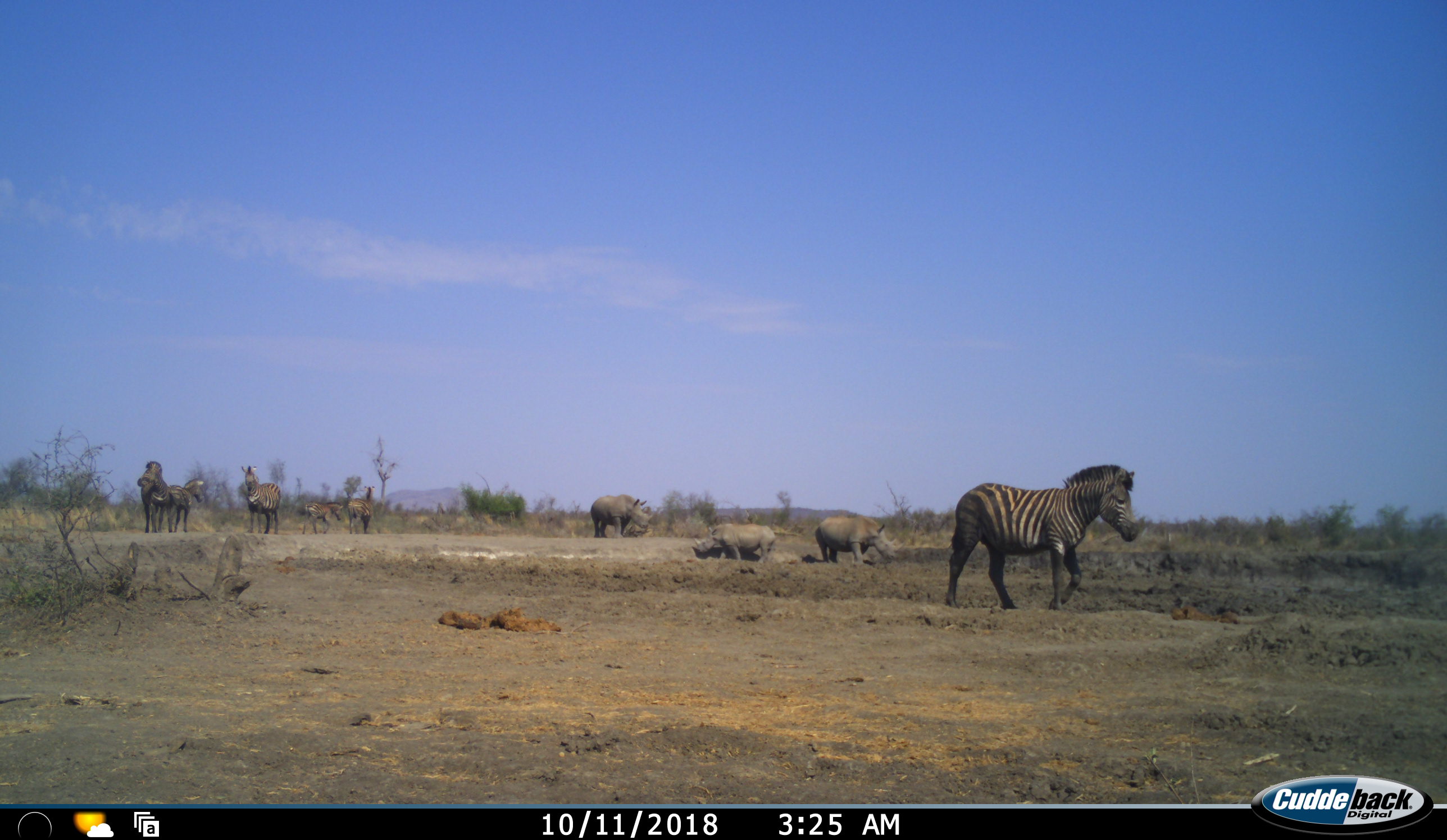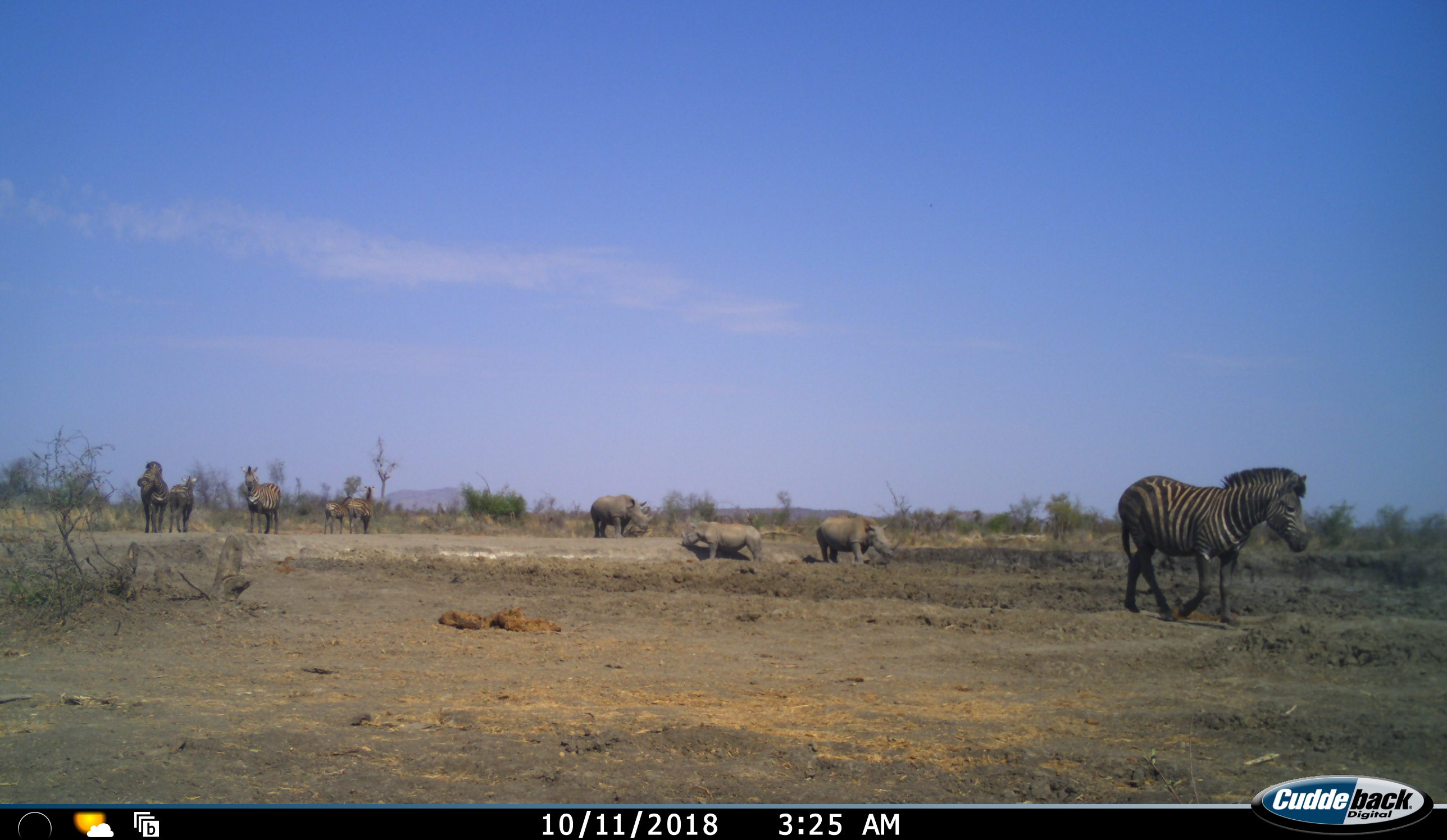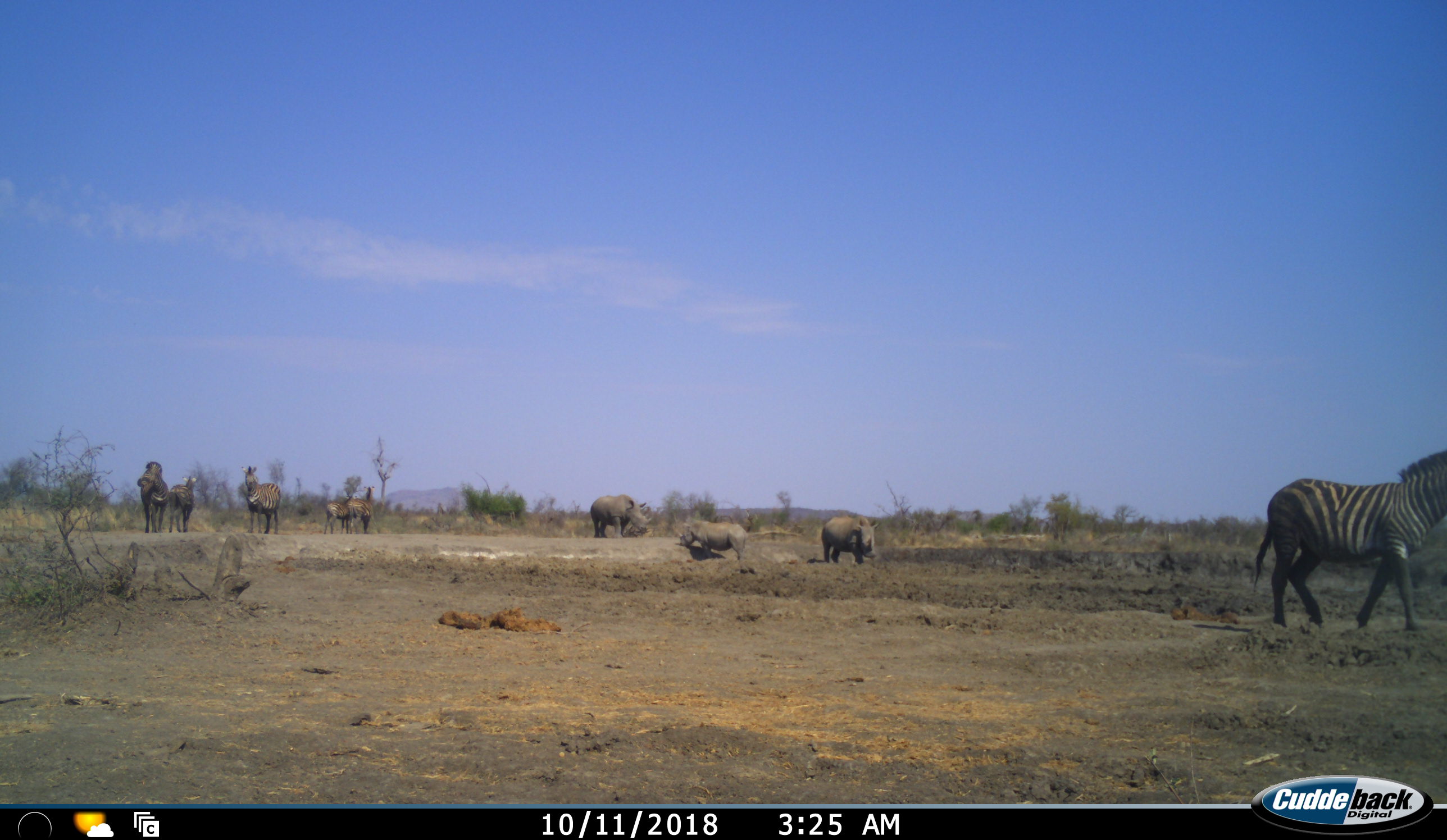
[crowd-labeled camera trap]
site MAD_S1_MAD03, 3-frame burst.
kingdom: Animalia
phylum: Chordata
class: Mammalia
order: Perissodactyla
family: Rhinocerotidae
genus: Ceratotherium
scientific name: Ceratotherium simum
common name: white rhinoceros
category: rhinoceroswhite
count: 3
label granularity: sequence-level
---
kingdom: Animalia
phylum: Chordata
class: Mammalia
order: Perissodactyla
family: Equidae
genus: Equus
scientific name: Equus quagga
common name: plains zebra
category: zebraplains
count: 6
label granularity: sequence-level